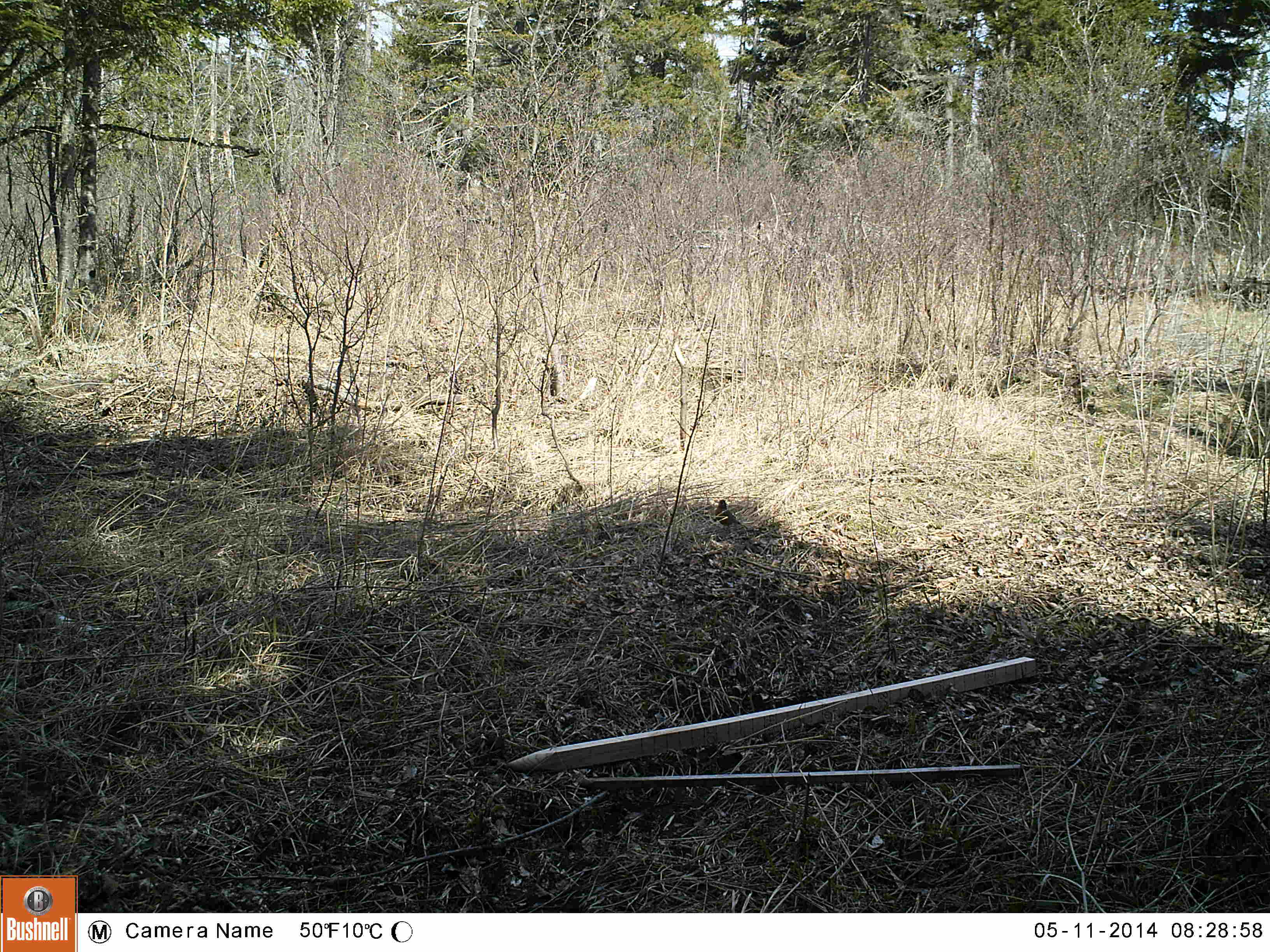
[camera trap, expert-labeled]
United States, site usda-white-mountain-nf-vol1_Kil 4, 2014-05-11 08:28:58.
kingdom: Animalia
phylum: Chordata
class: Aves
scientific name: Aves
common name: bird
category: bird sp.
Bird sp. (bird) (Aves).